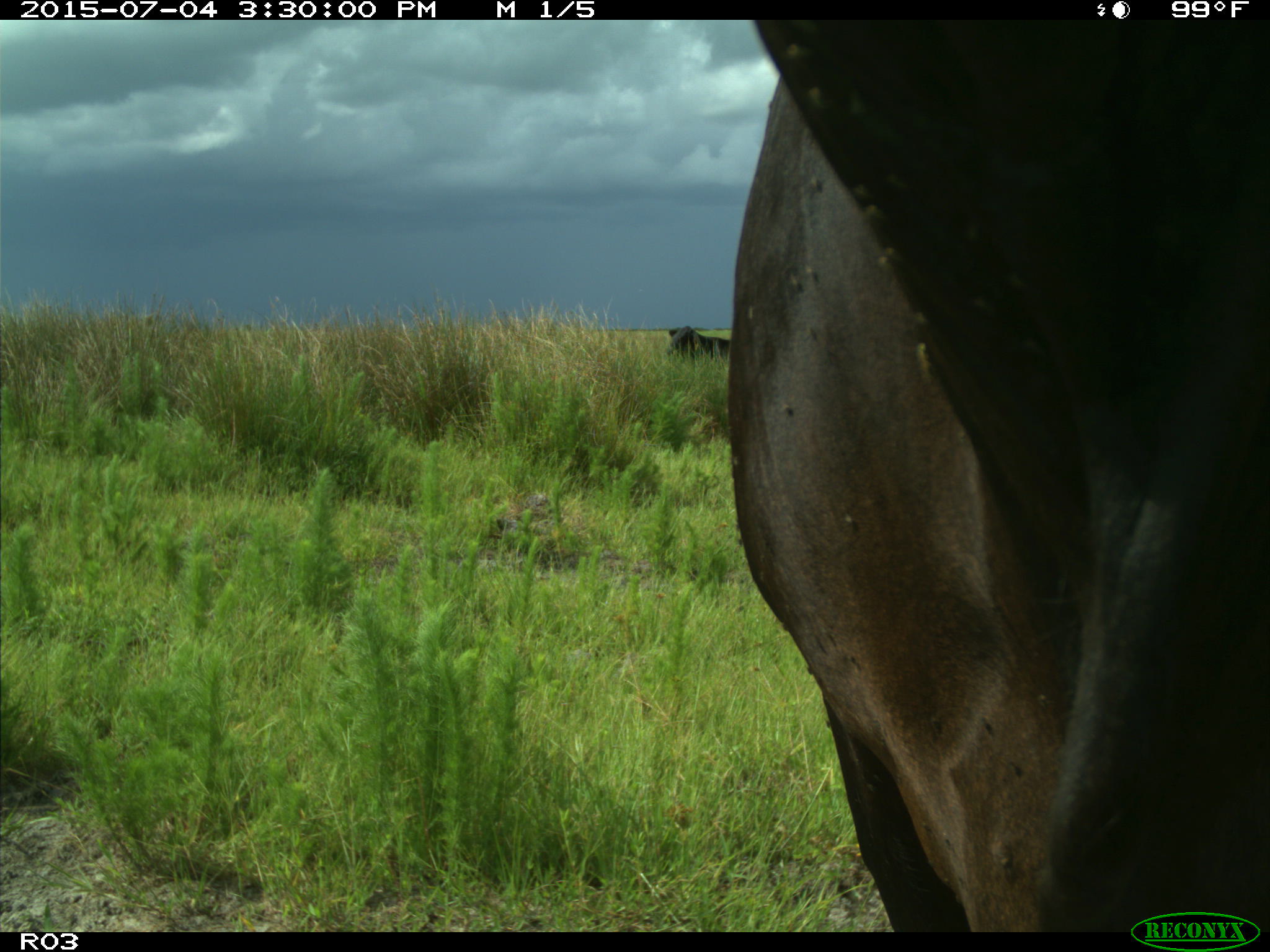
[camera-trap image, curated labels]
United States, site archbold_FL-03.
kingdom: Animalia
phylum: Chordata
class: Mammalia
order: Artiodactyla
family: Bovidae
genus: Bos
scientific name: Bos taurus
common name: domestic cow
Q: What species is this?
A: Bos taurus (domestic cow).